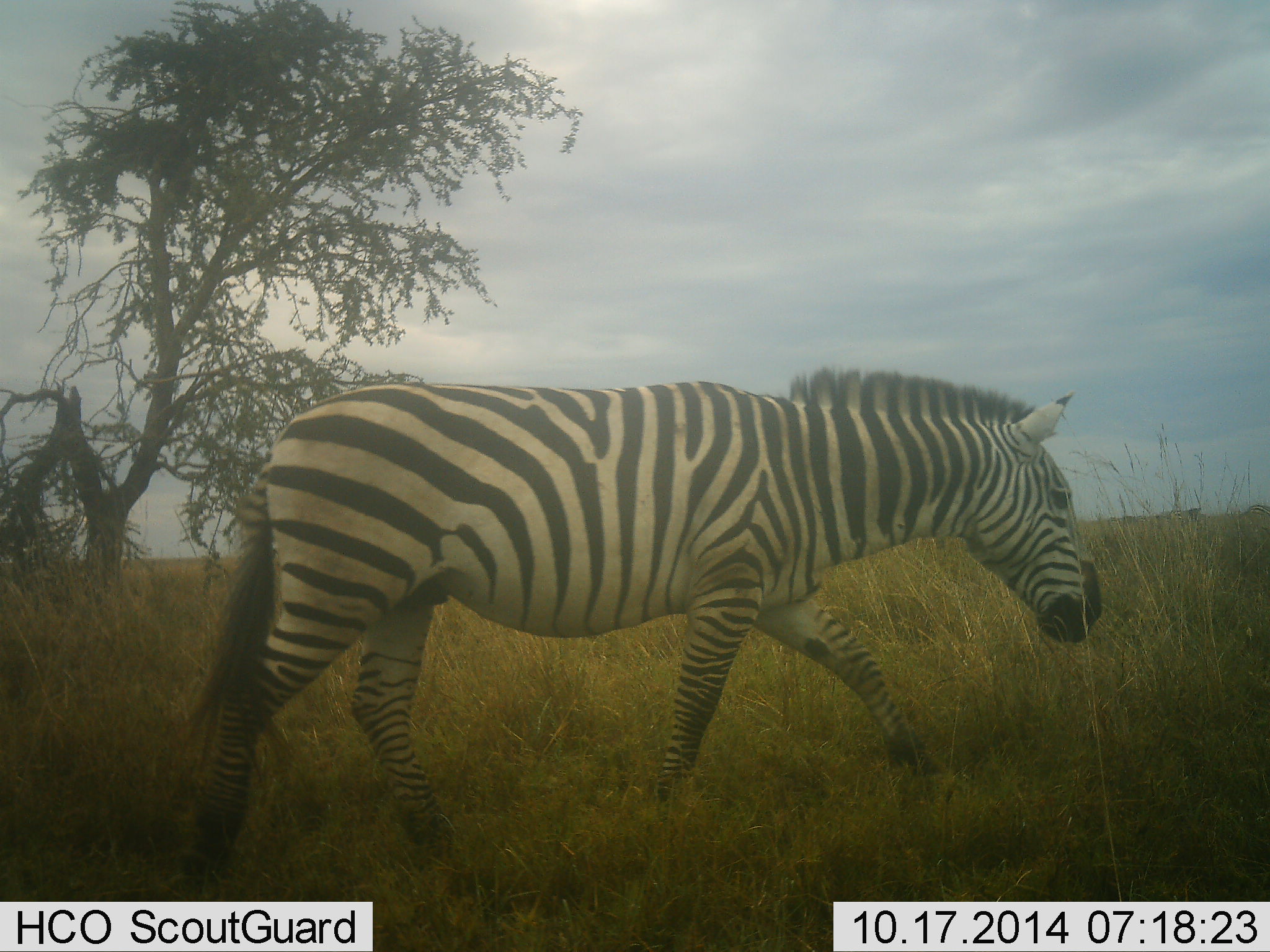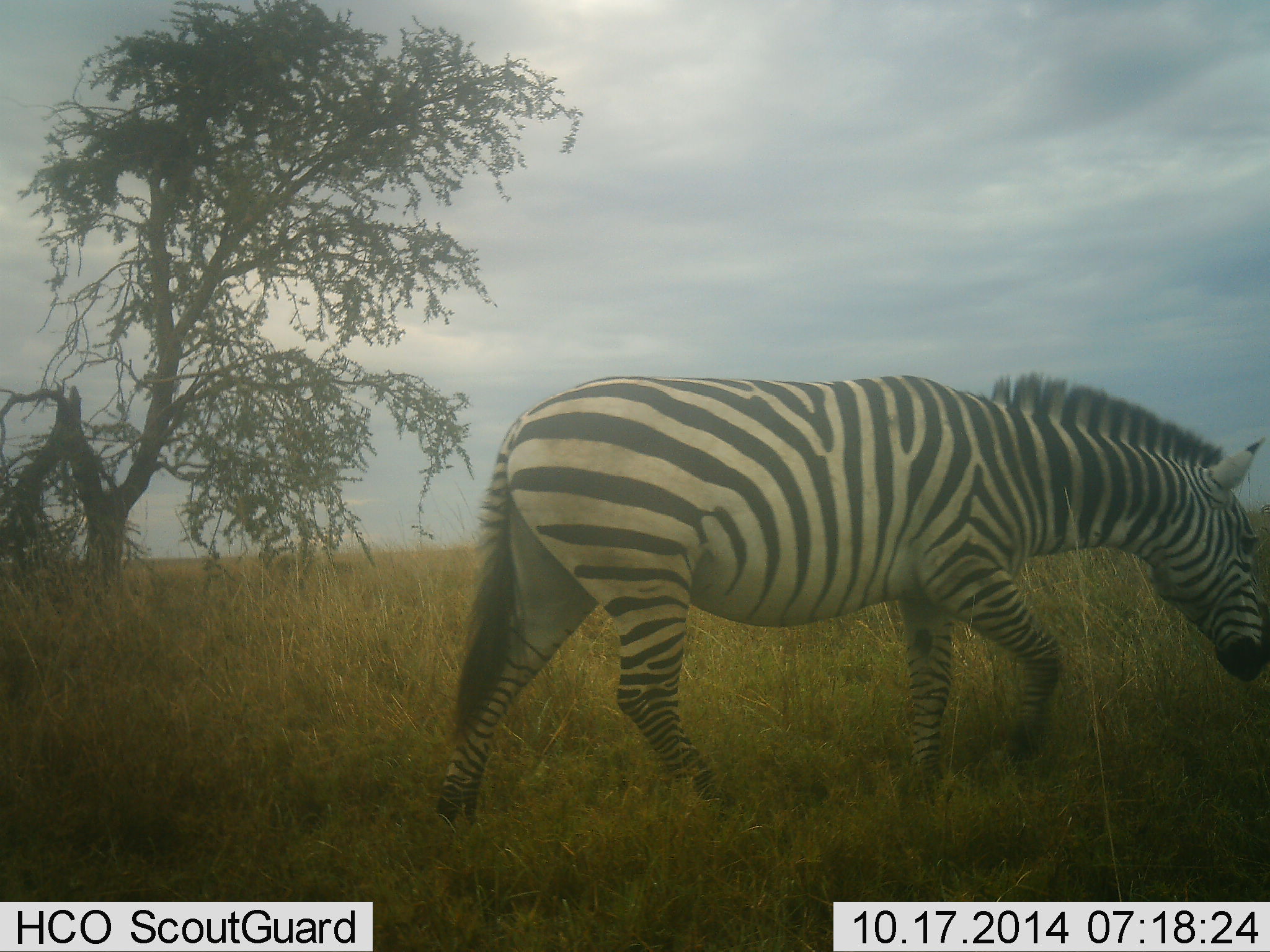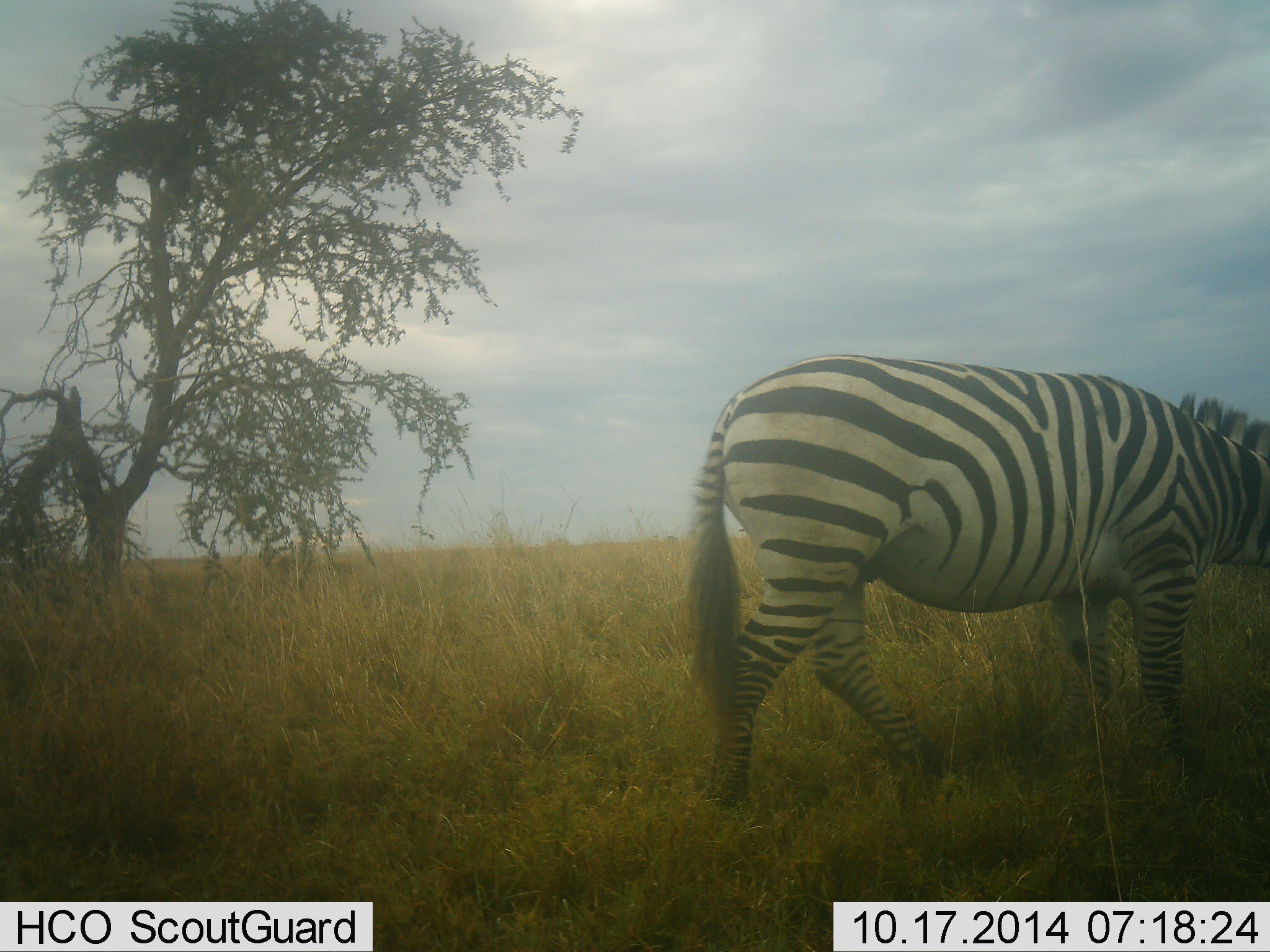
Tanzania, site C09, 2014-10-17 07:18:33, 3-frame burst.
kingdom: Animalia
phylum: Chordata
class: Mammalia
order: Perissodactyla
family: Equidae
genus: Equus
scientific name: Equus quagga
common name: plains zebra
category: zebra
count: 1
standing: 0%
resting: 0%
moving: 100%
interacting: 0%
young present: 0%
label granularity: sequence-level